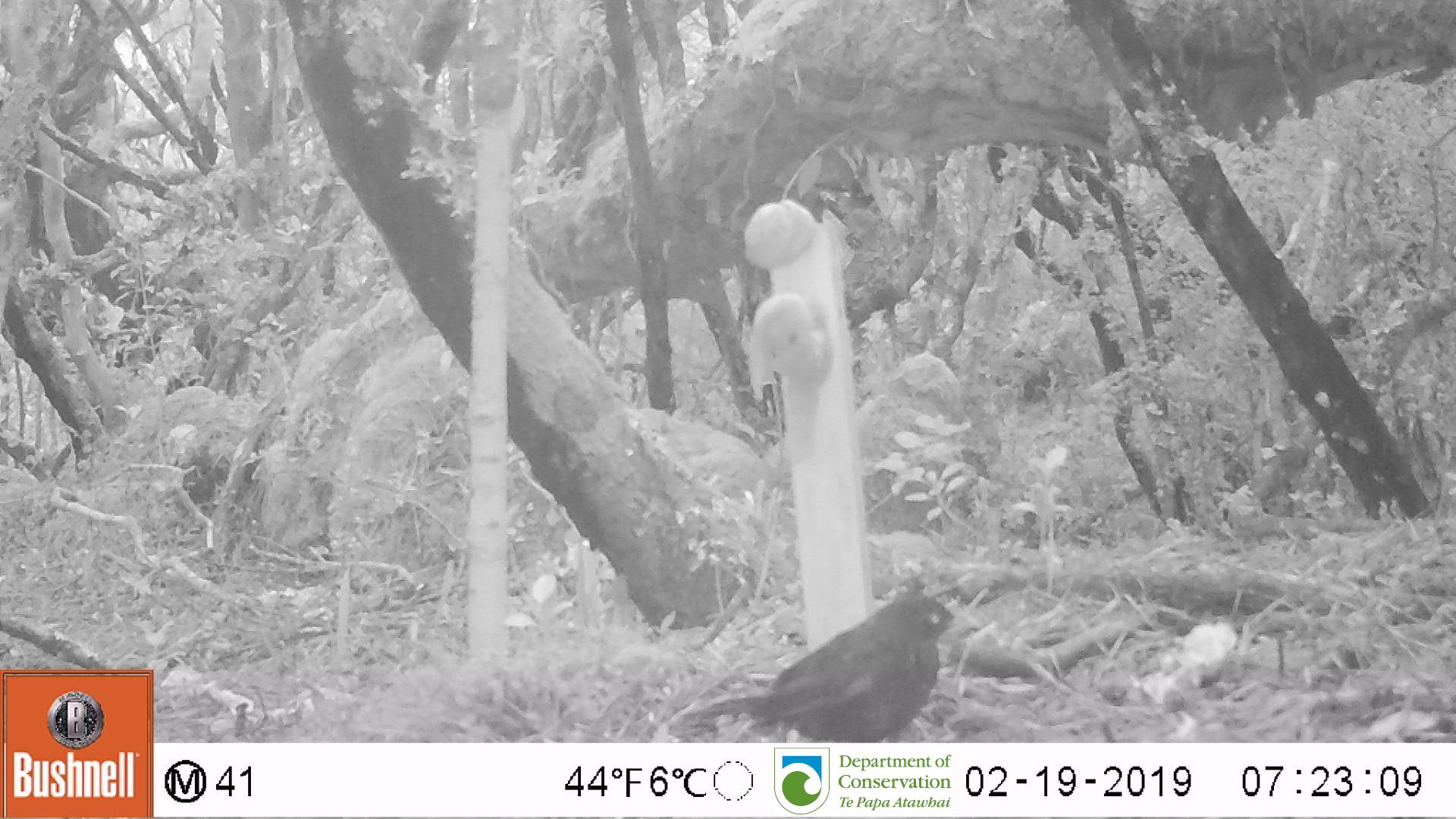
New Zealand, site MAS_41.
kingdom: Animalia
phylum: Chordata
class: Aves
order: Passeriformes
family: Turdidae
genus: Turdus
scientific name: Turdus merula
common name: eurasian blackbird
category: blackbird